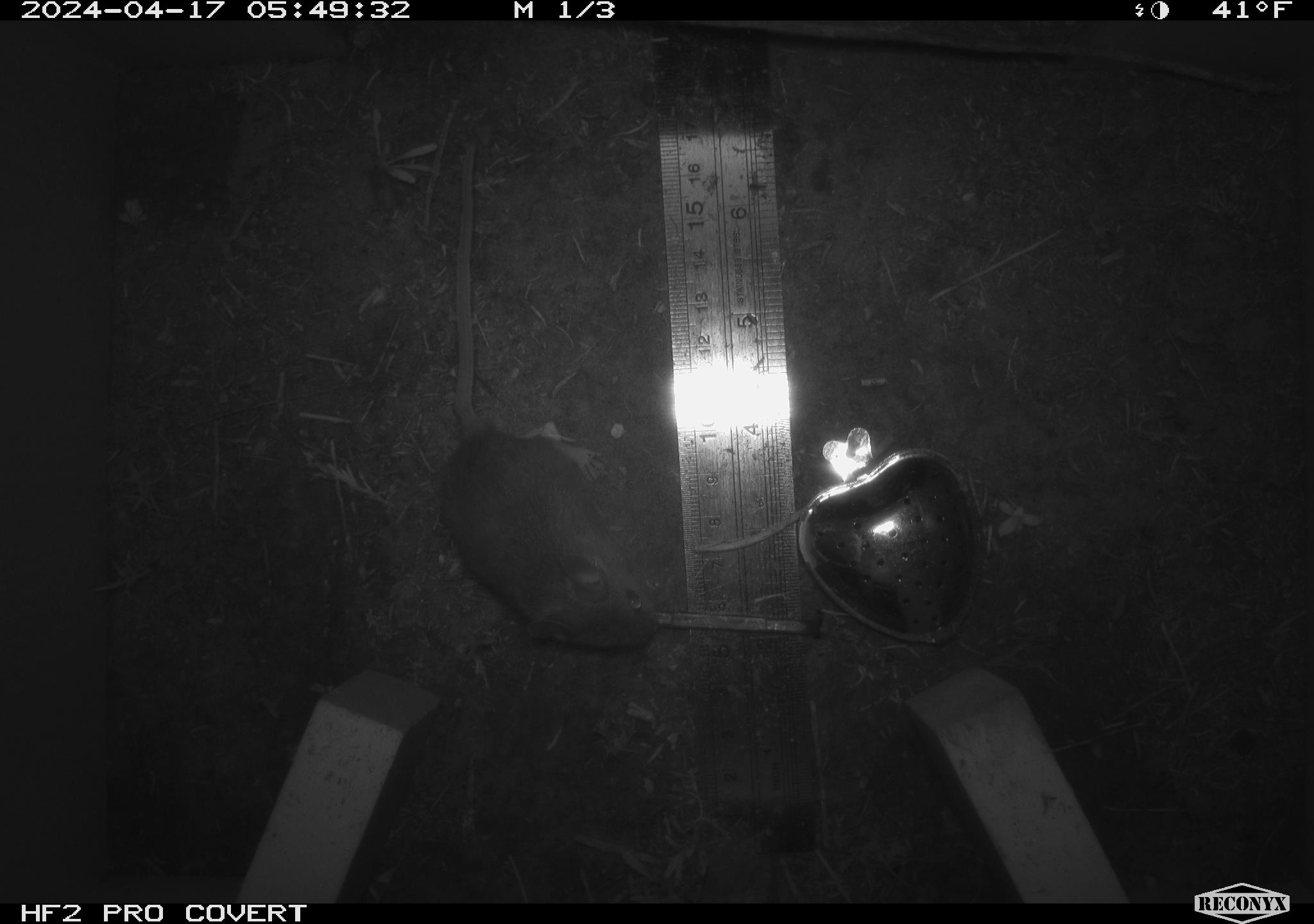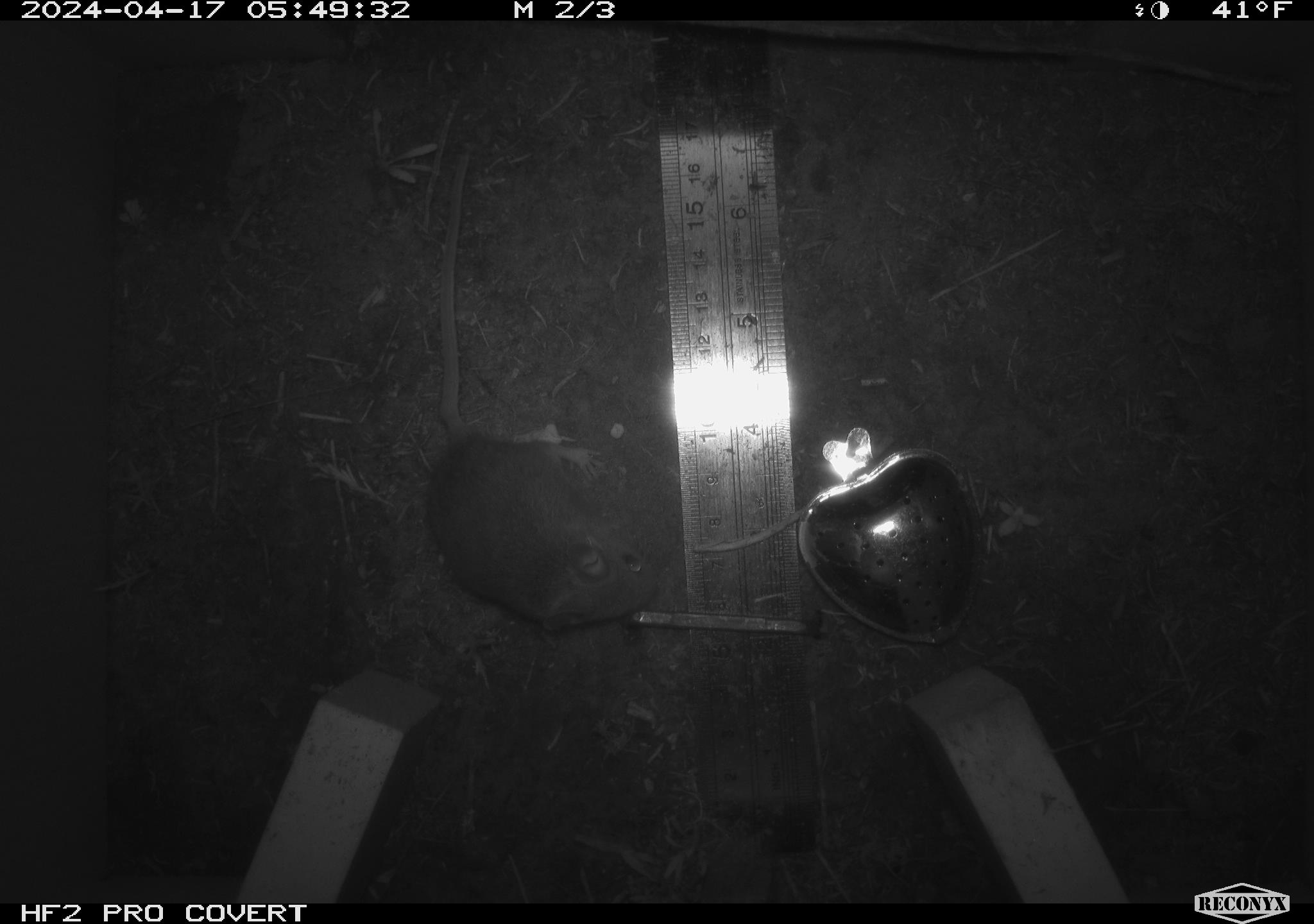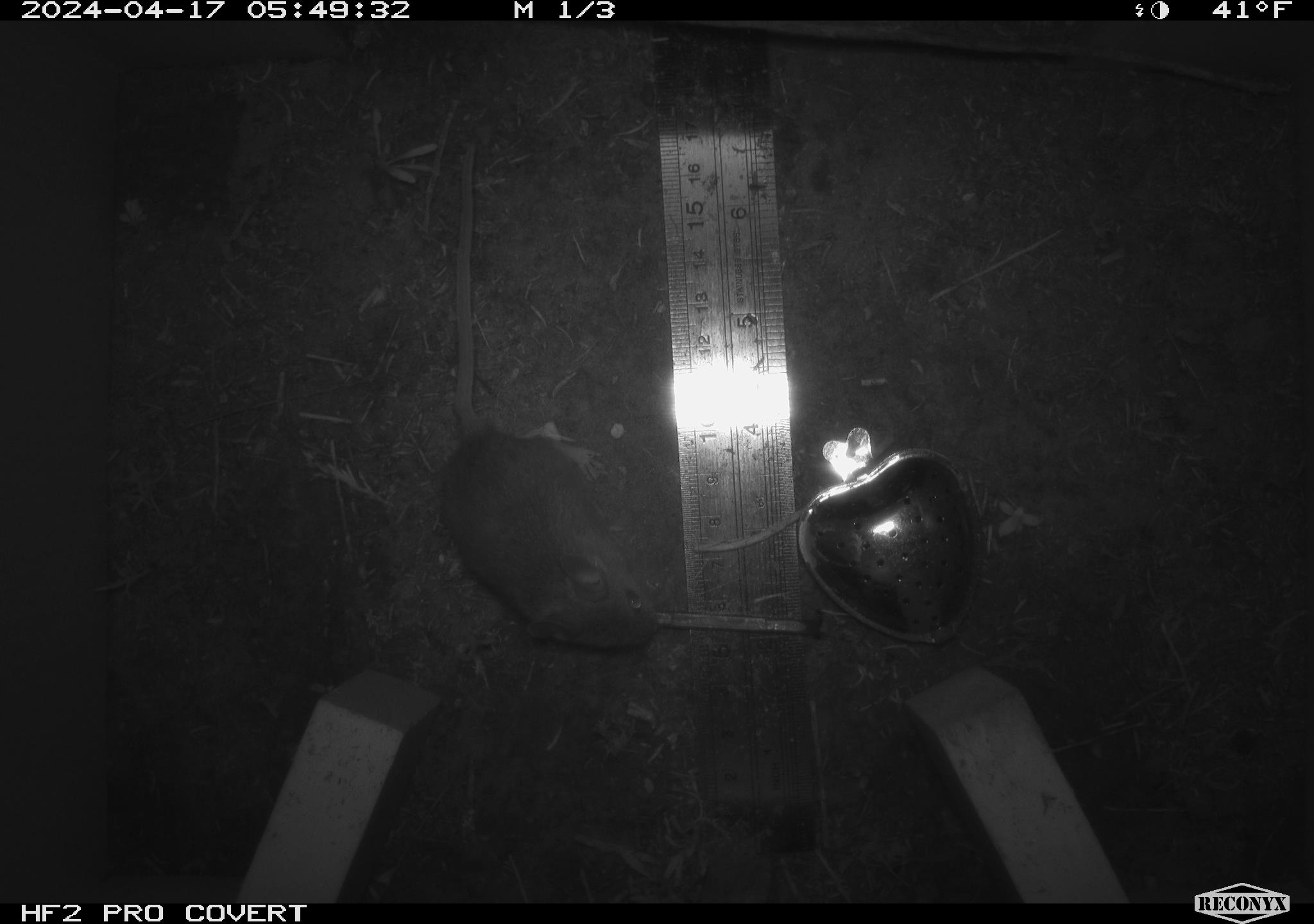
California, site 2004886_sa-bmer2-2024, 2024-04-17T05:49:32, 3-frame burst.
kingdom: Animalia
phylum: Chordata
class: Mammalia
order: Rodentia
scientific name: Rodentia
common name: mouse species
Mouse species (Rodentia).